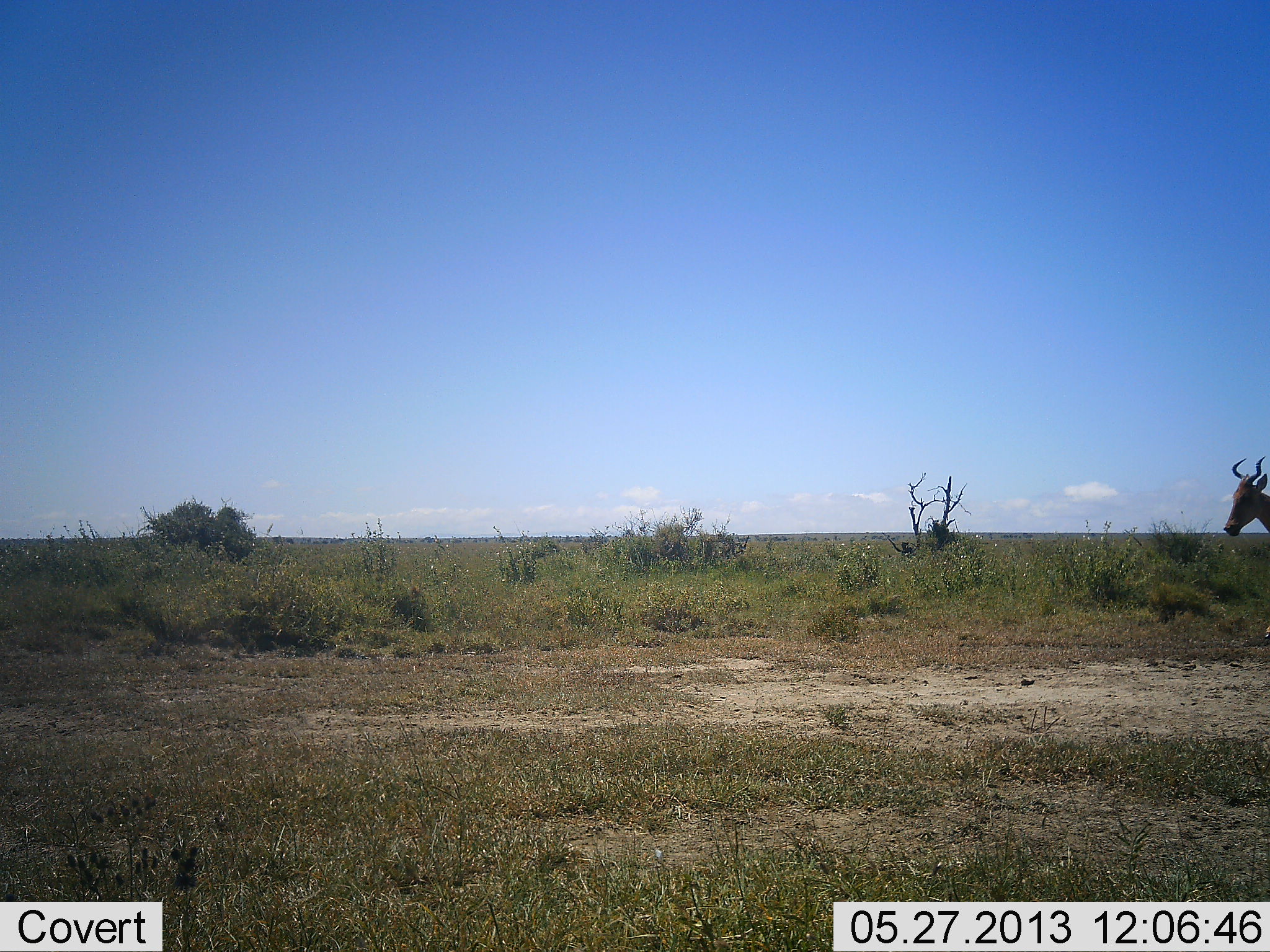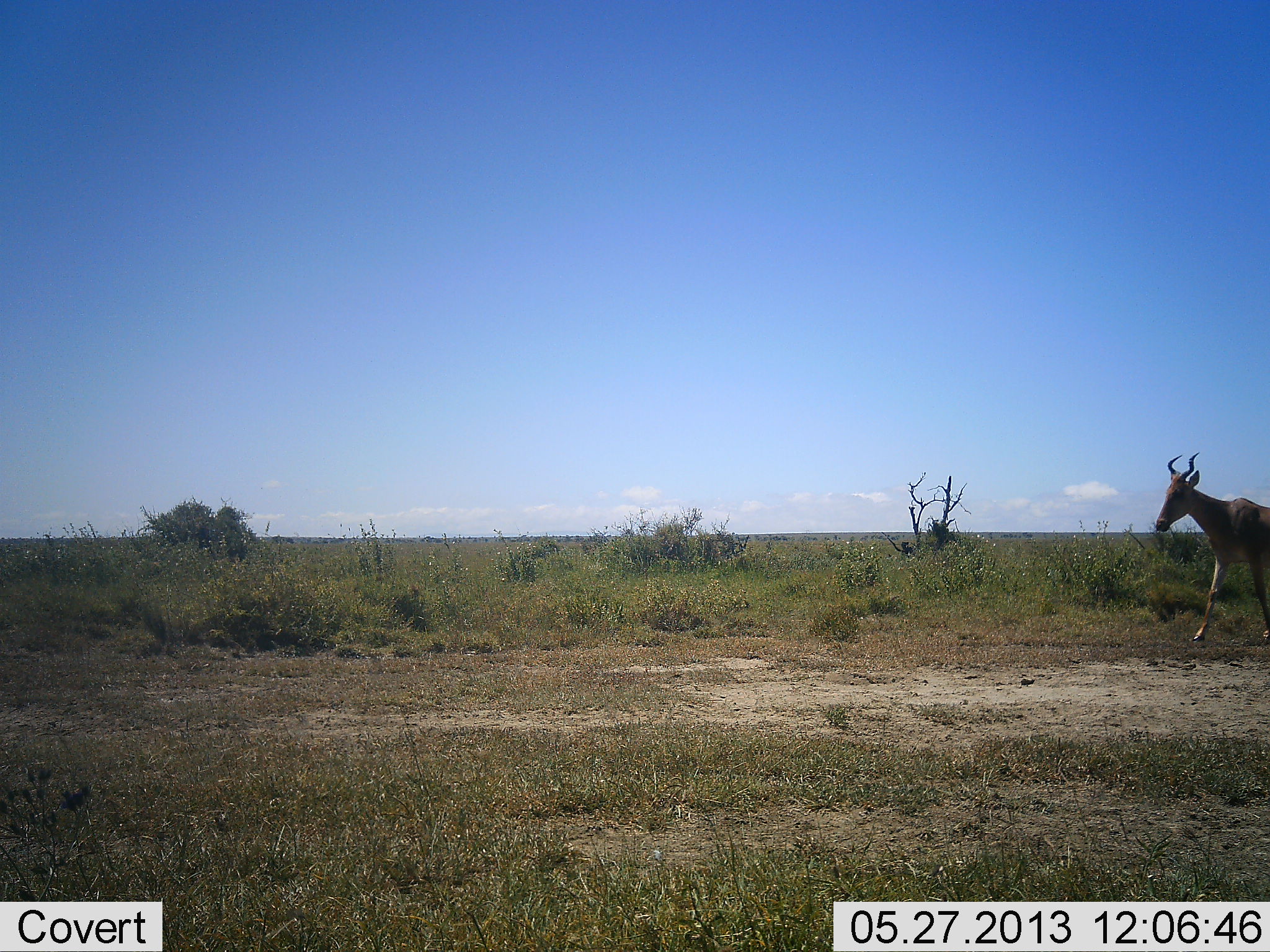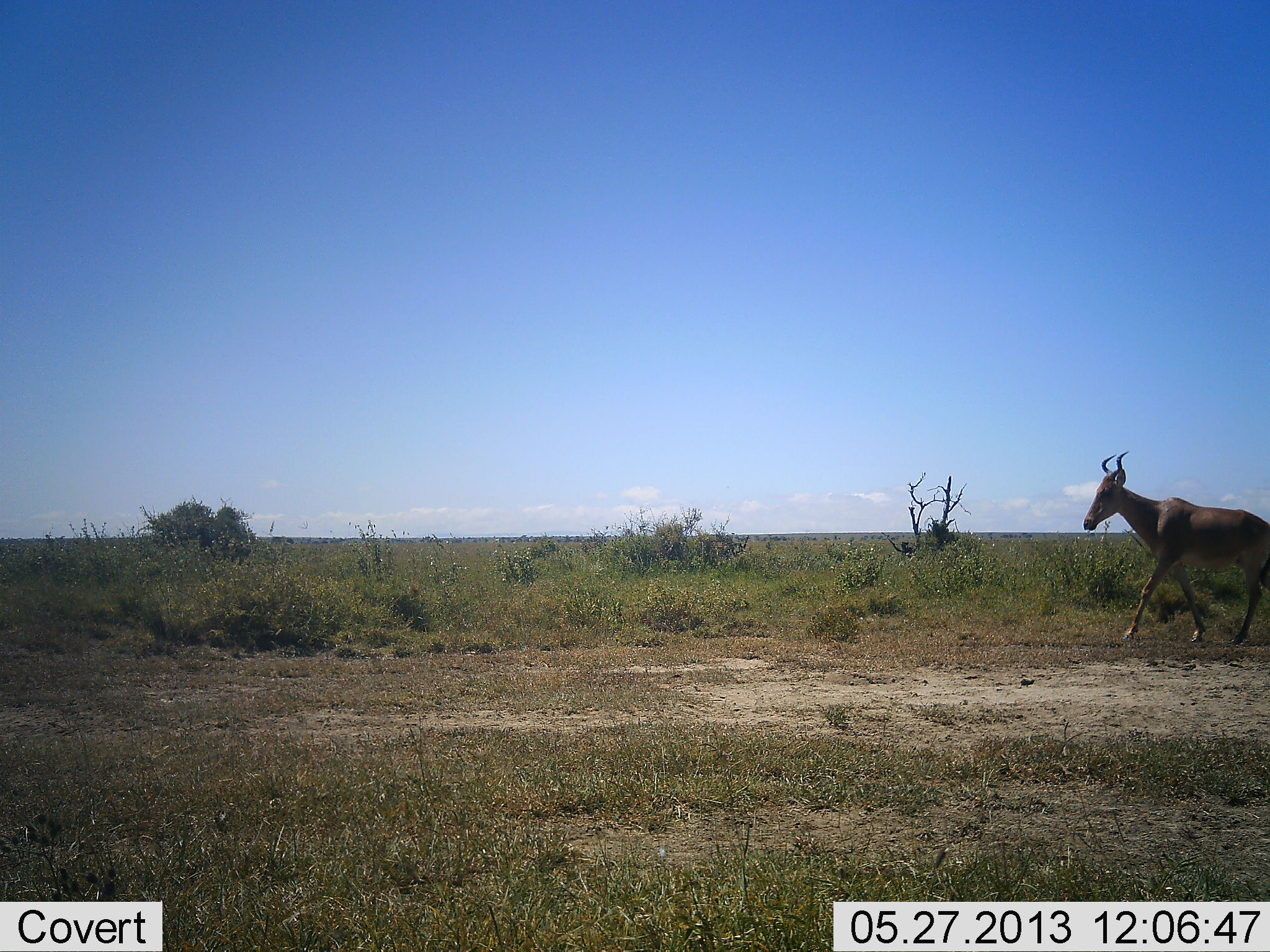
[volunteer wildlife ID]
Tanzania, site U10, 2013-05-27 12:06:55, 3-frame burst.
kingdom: Animalia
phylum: Chordata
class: Mammalia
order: Artiodactyla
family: Bovidae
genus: Alcelaphus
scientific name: Alcelaphus buselaphus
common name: hartebeest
Hartebeest (Alcelaphus buselaphus), count 1. Behavior (volunteer vote fractions): standing 3%, resting 0%, moving 100%, interacting 0%. Young present (vote fraction): 0%. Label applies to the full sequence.